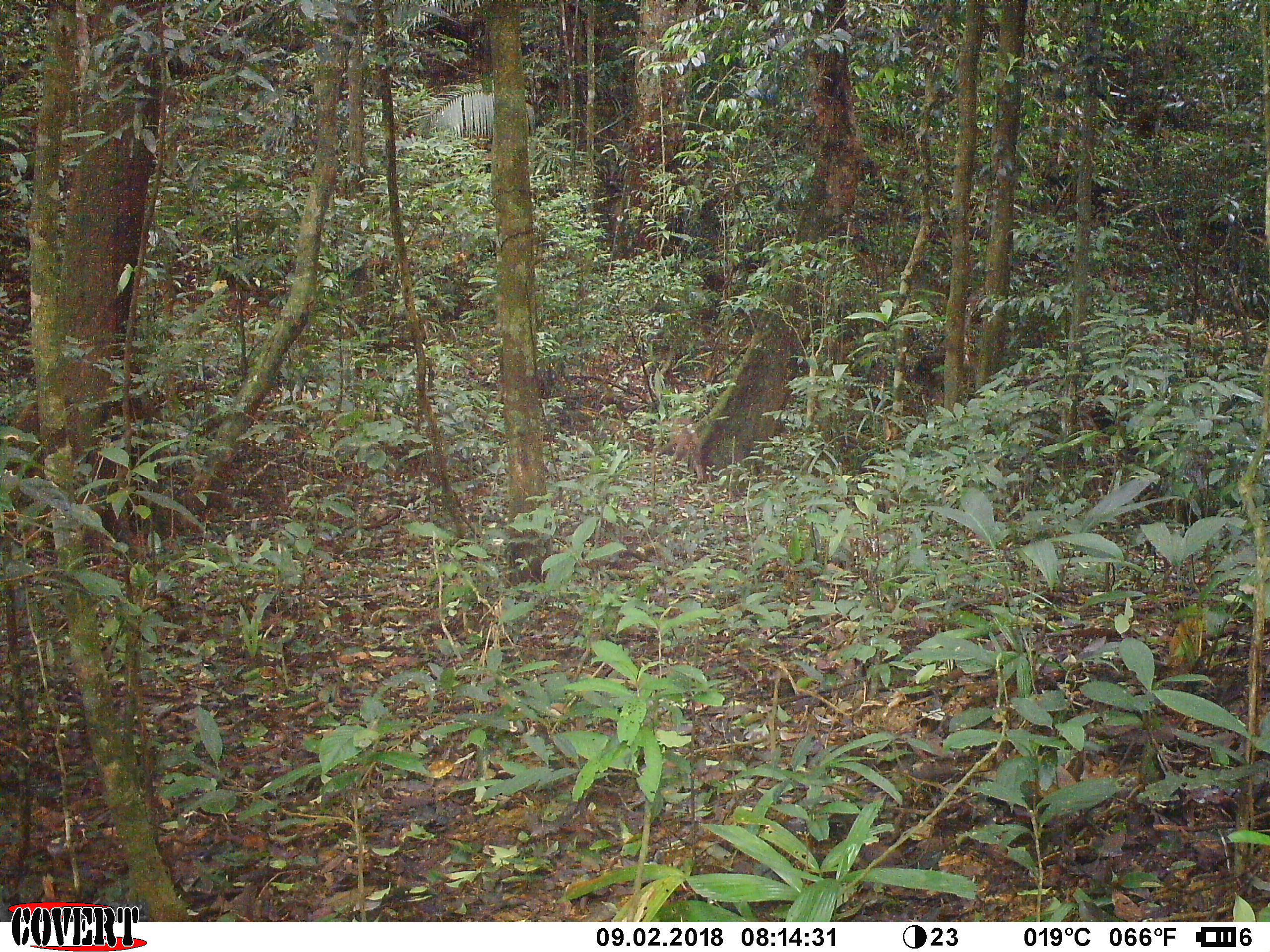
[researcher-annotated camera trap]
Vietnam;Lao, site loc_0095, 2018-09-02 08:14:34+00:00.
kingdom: Animalia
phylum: Chordata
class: Mammalia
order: Primates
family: Cercopithecidae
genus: Macaca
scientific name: Macaca nemestrina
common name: pig-tailed macaque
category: pig tailed macaque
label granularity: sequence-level